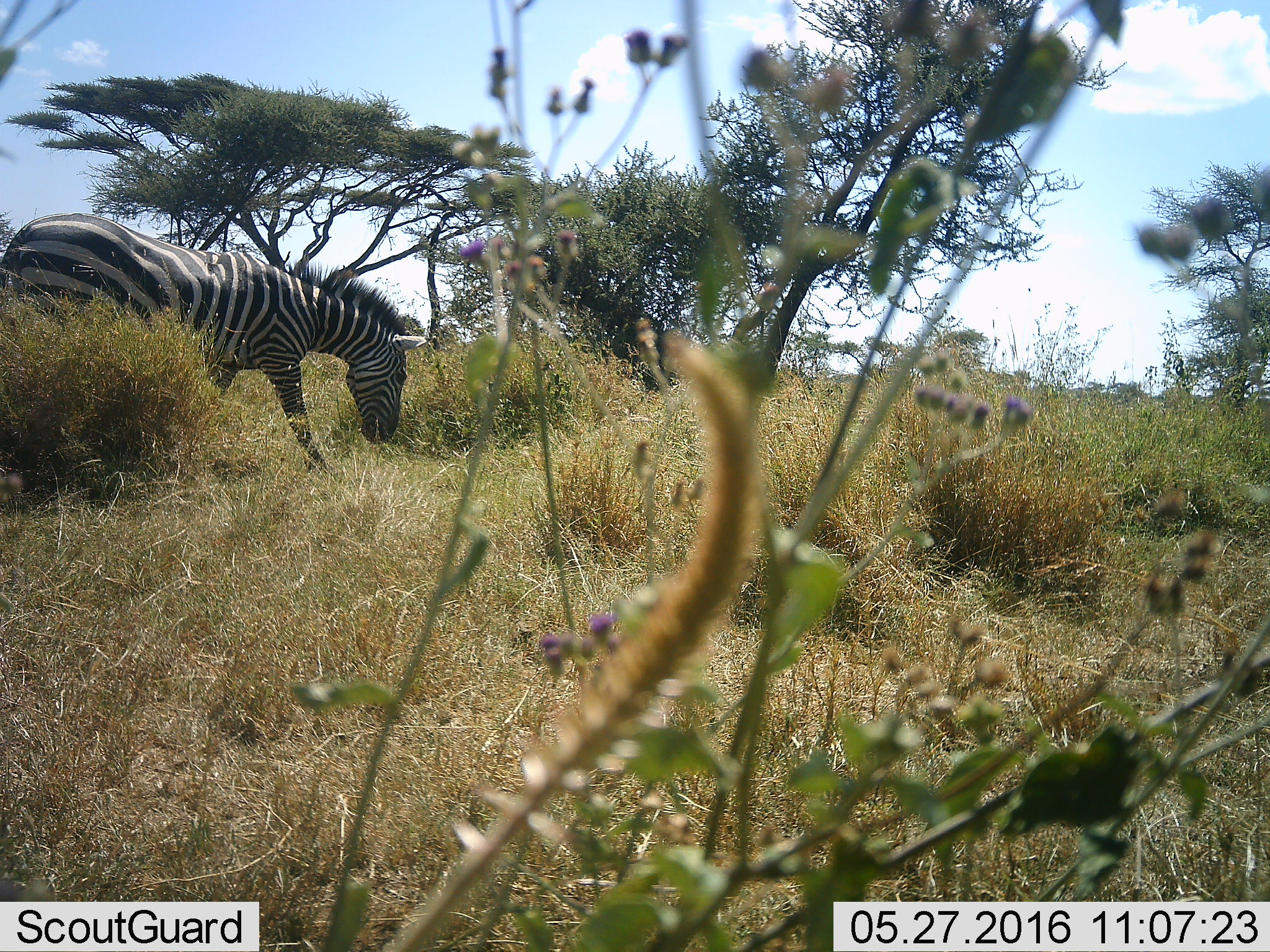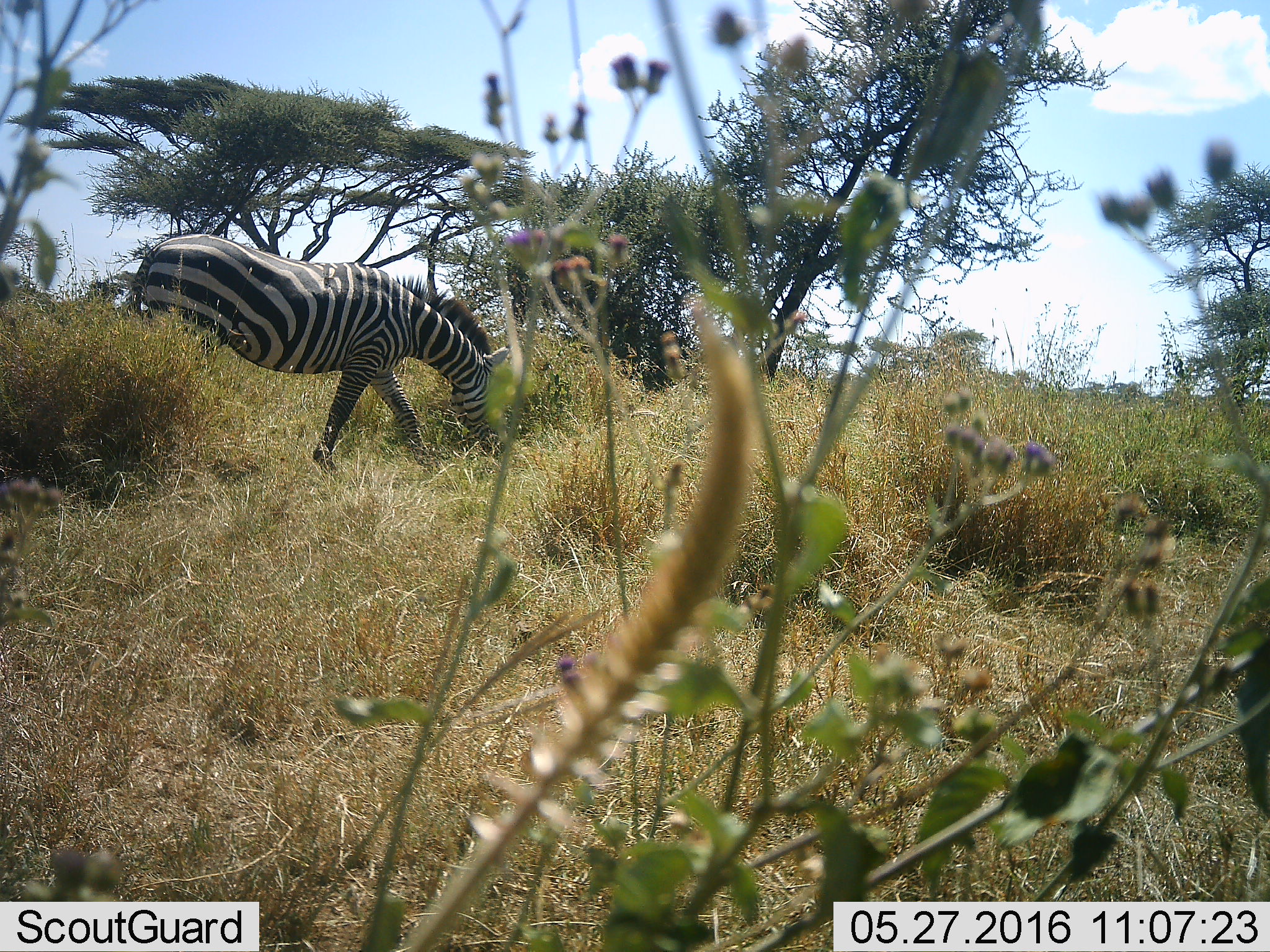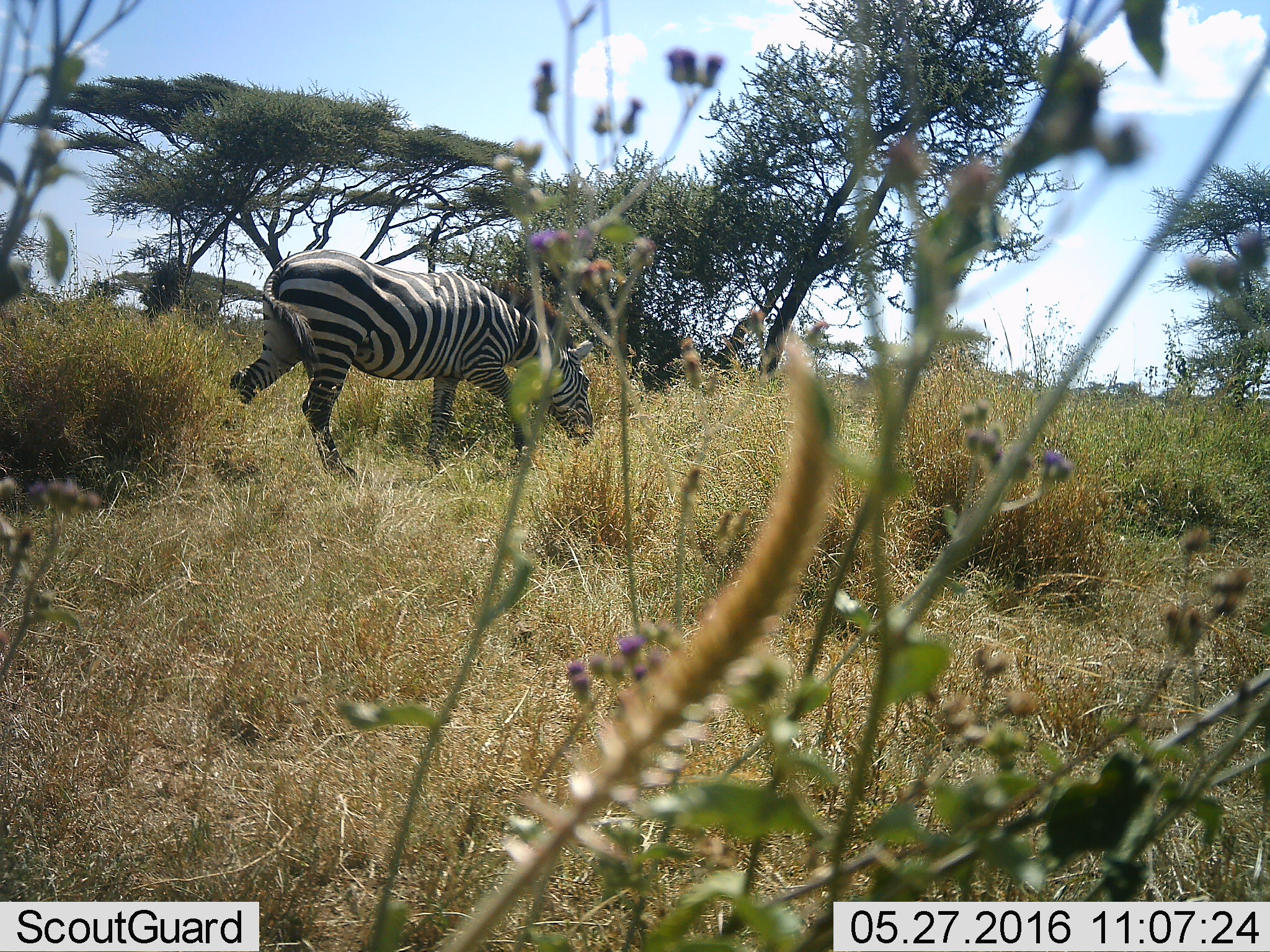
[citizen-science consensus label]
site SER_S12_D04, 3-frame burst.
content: unidentified animal